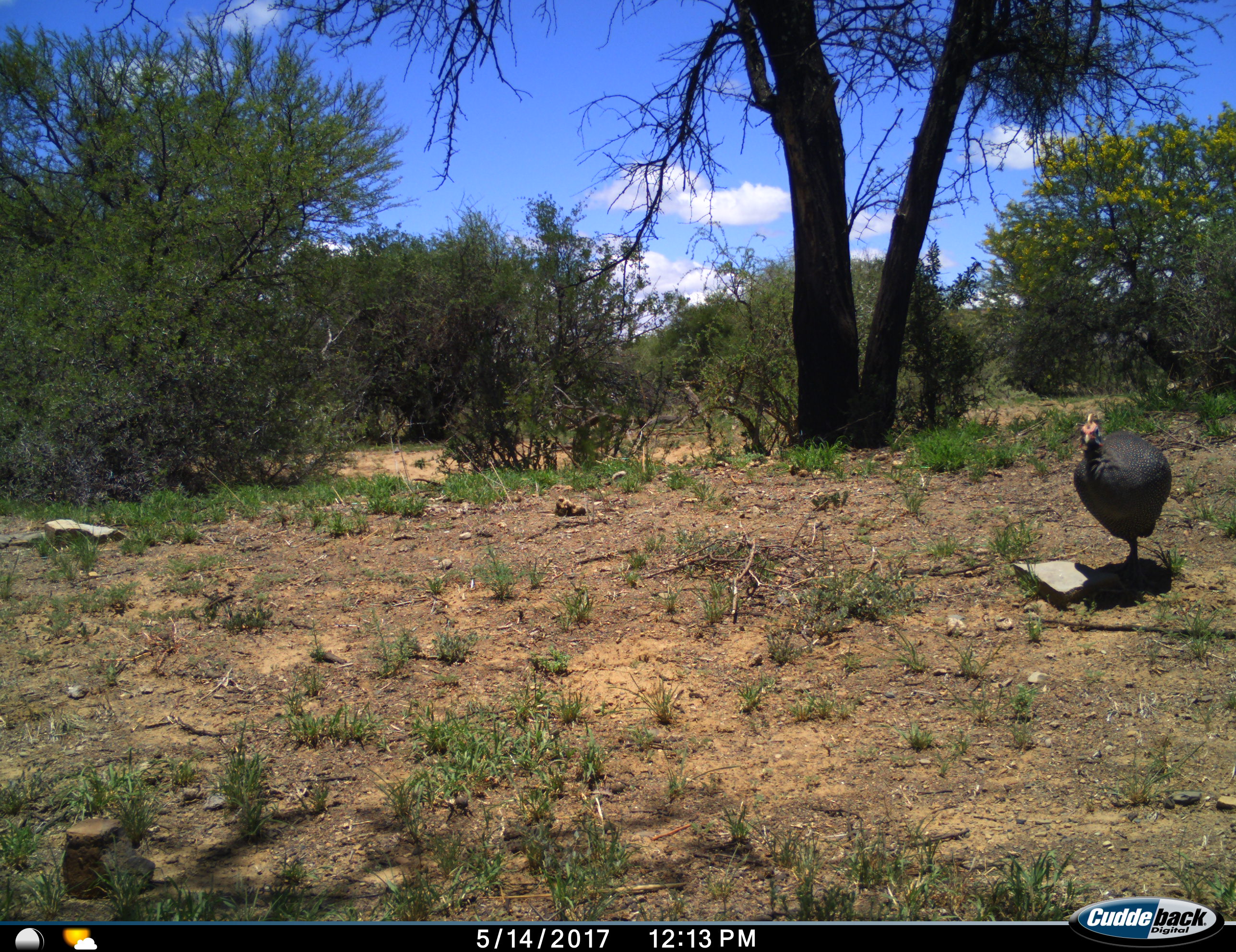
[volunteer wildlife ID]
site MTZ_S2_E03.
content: unidentified animal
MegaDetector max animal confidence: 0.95